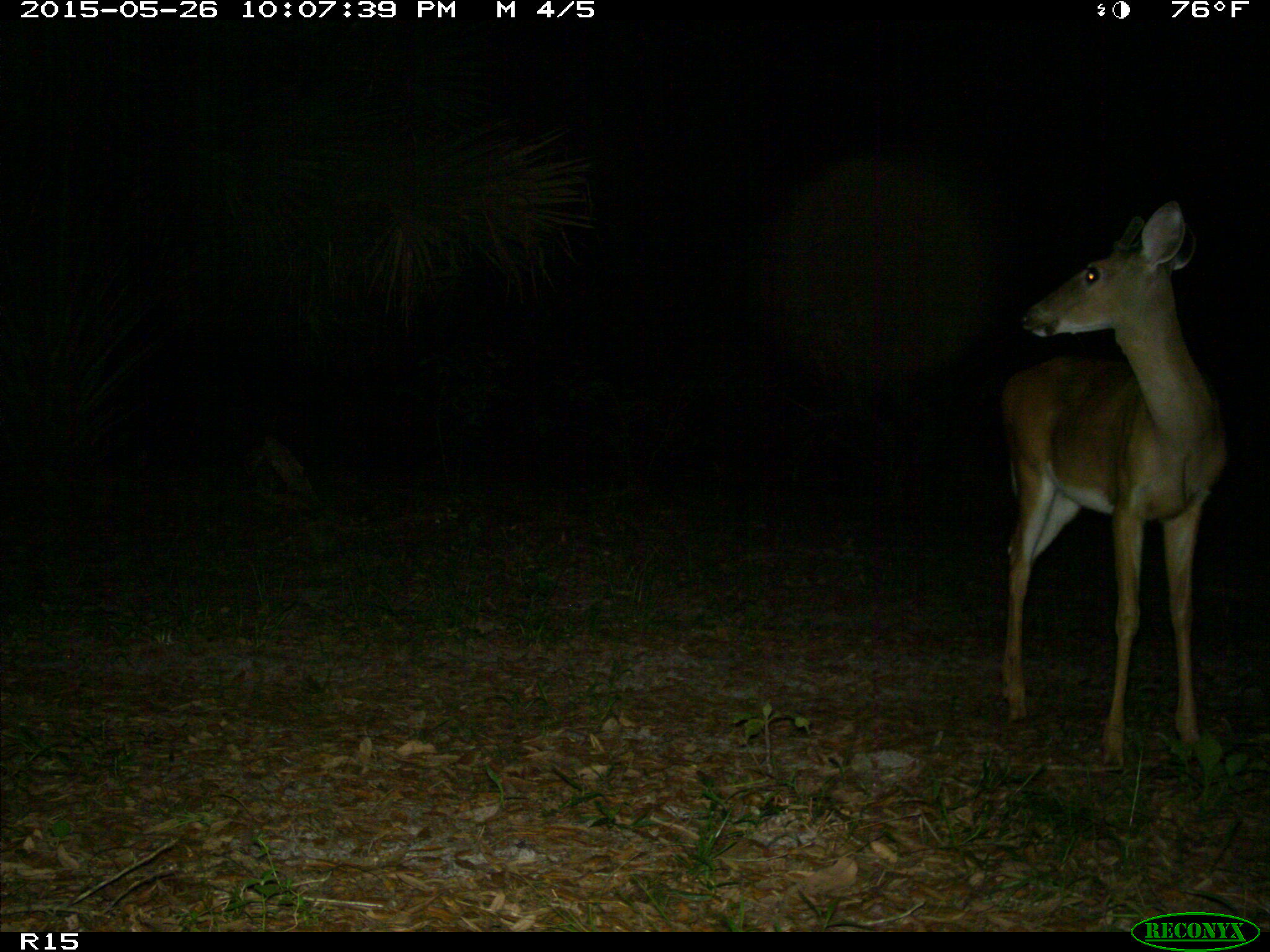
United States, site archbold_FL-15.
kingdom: Animalia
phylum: Chordata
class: Mammalia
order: Artiodactyla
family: Cervidae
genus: Odocoileus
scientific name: Odocoileus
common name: deer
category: unidentified deer